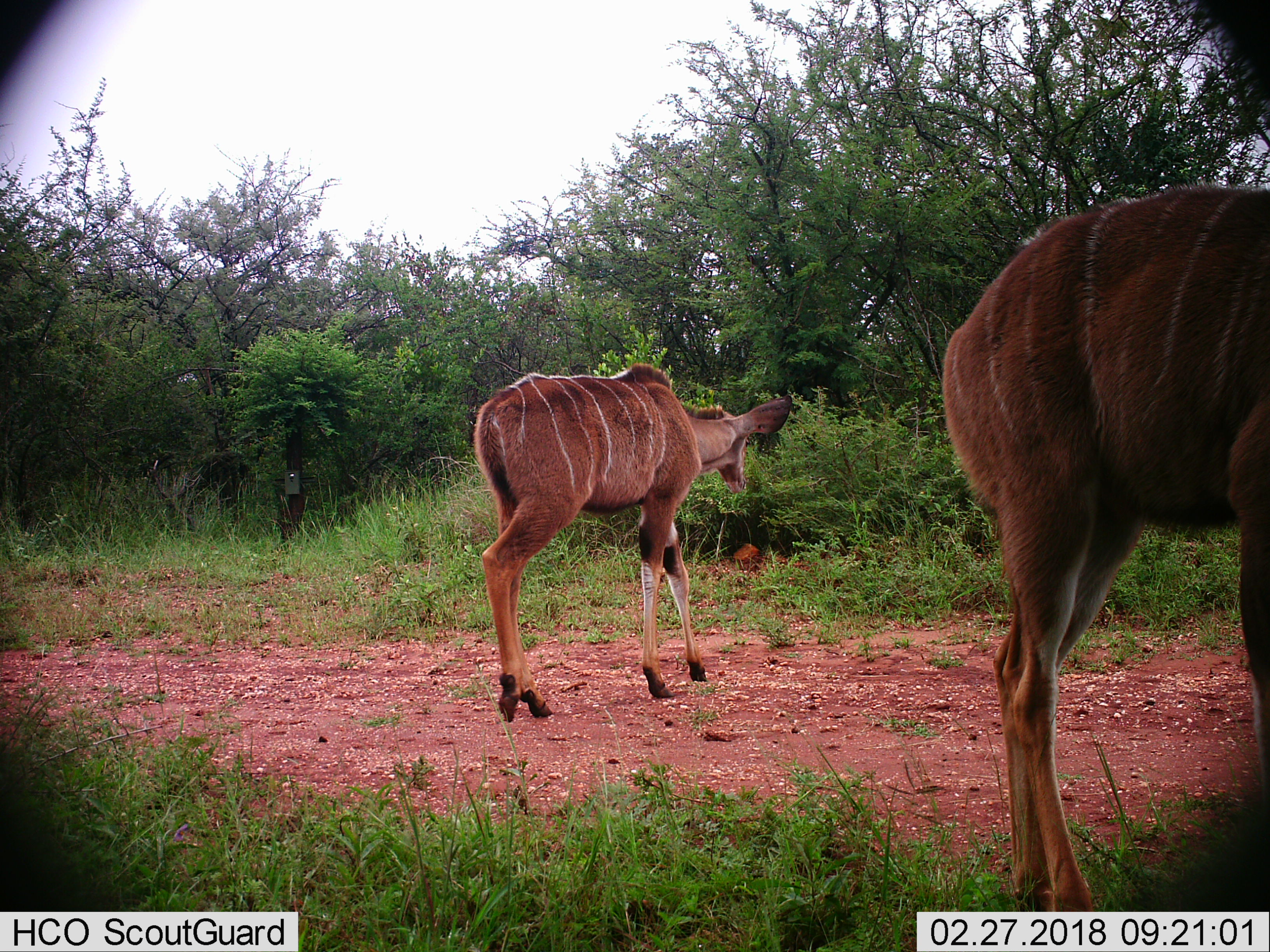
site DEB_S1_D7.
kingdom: Animalia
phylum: Chordata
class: Mammalia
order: Artiodactyla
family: Bovidae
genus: Tragelaphus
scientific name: Tragelaphus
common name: kudu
Kudu (Tragelaphus), count 2. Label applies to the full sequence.